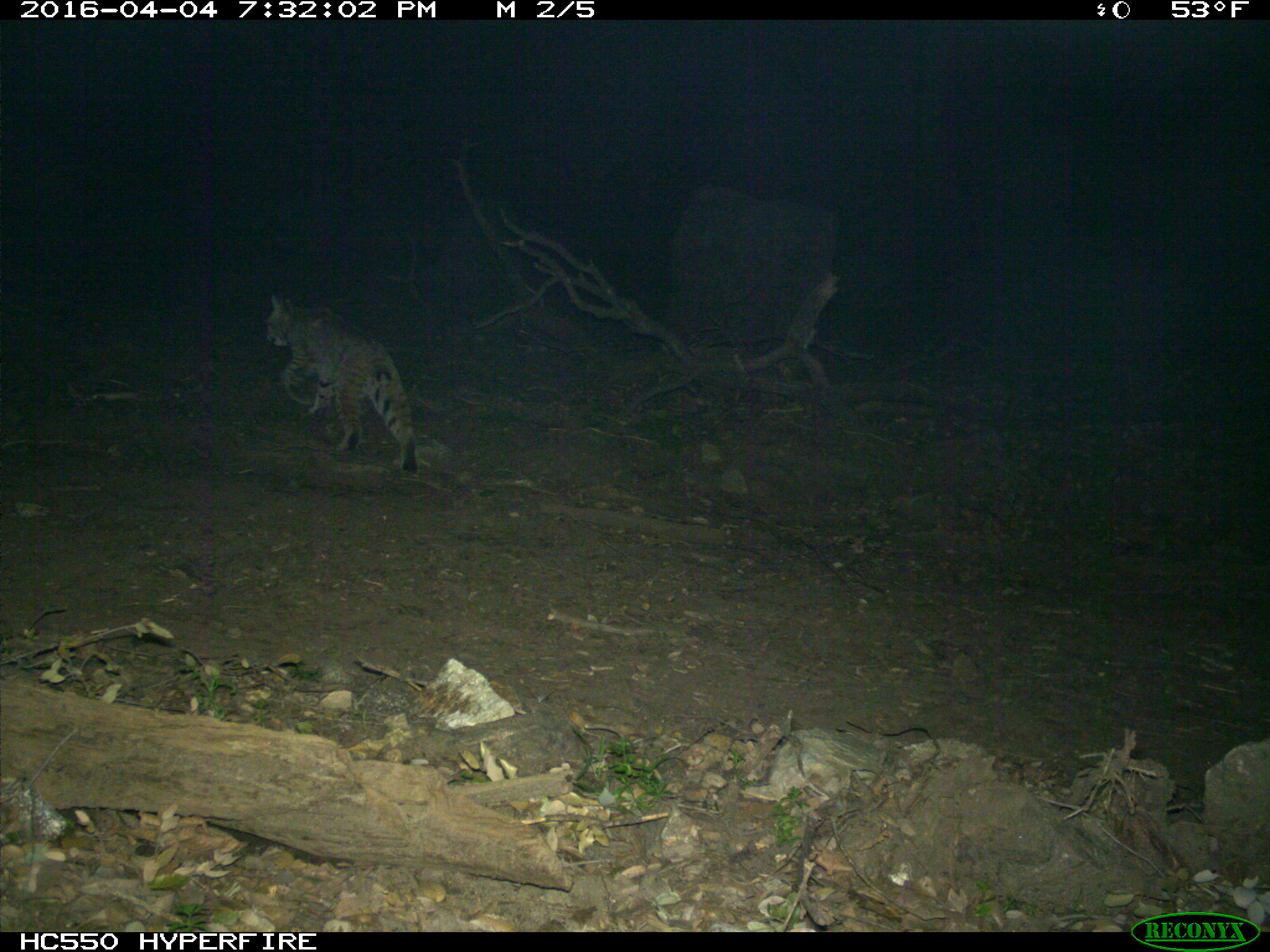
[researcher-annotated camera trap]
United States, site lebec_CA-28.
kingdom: Animalia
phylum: Chordata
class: Mammalia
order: Carnivora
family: Felidae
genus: Lynx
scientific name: Lynx rufus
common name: bobcat